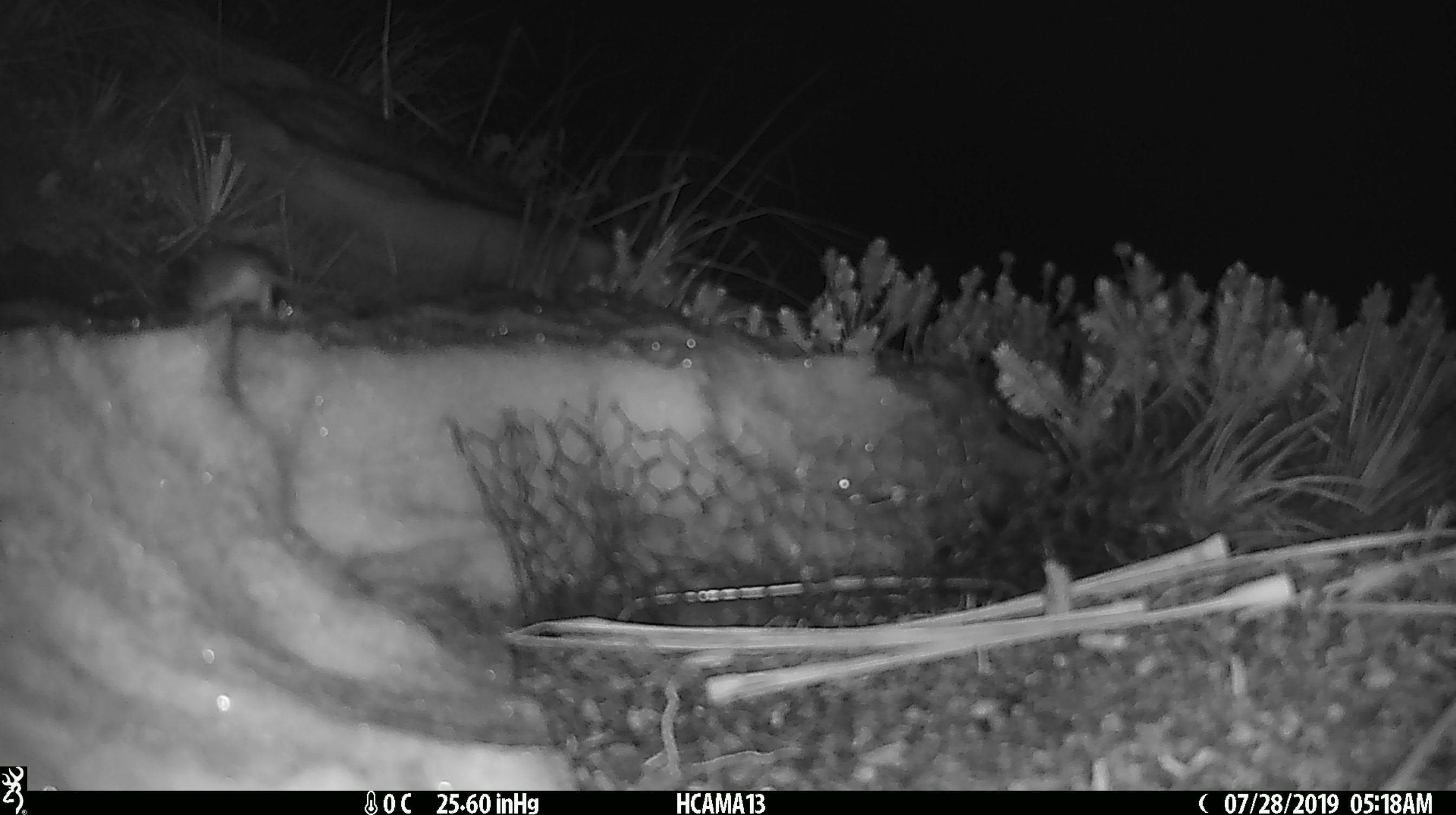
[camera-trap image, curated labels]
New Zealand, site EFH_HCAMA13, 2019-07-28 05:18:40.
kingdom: Animalia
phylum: Chordata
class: Mammalia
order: Rodentia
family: Muridae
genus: Mus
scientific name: Mus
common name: mouse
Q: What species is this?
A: Mouse (Mus).